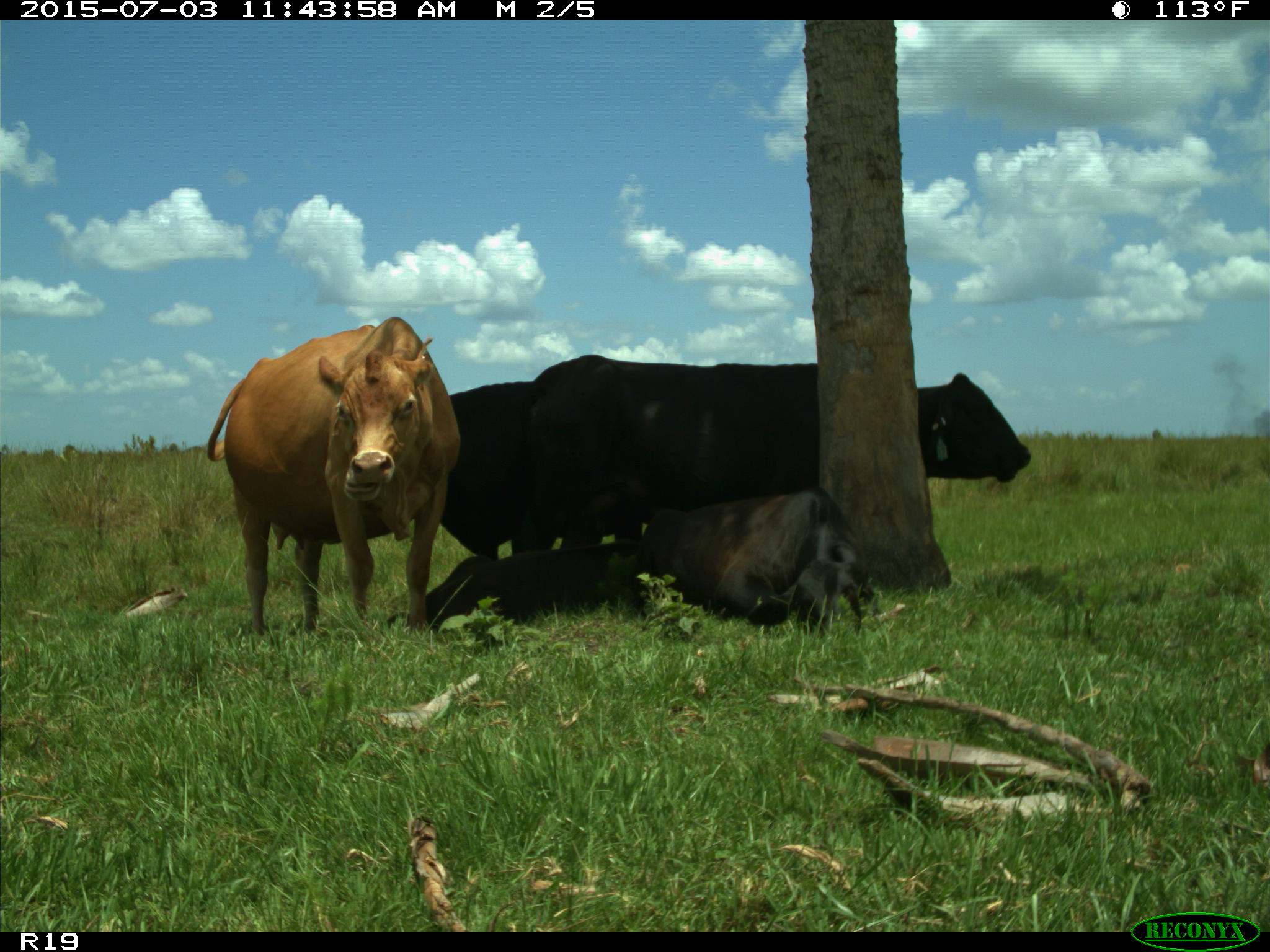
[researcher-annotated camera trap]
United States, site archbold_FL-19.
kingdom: Animalia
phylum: Chordata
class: Mammalia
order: Artiodactyla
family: Bovidae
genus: Bos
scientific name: Bos taurus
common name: domestic cow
Bos taurus (domestic cow).